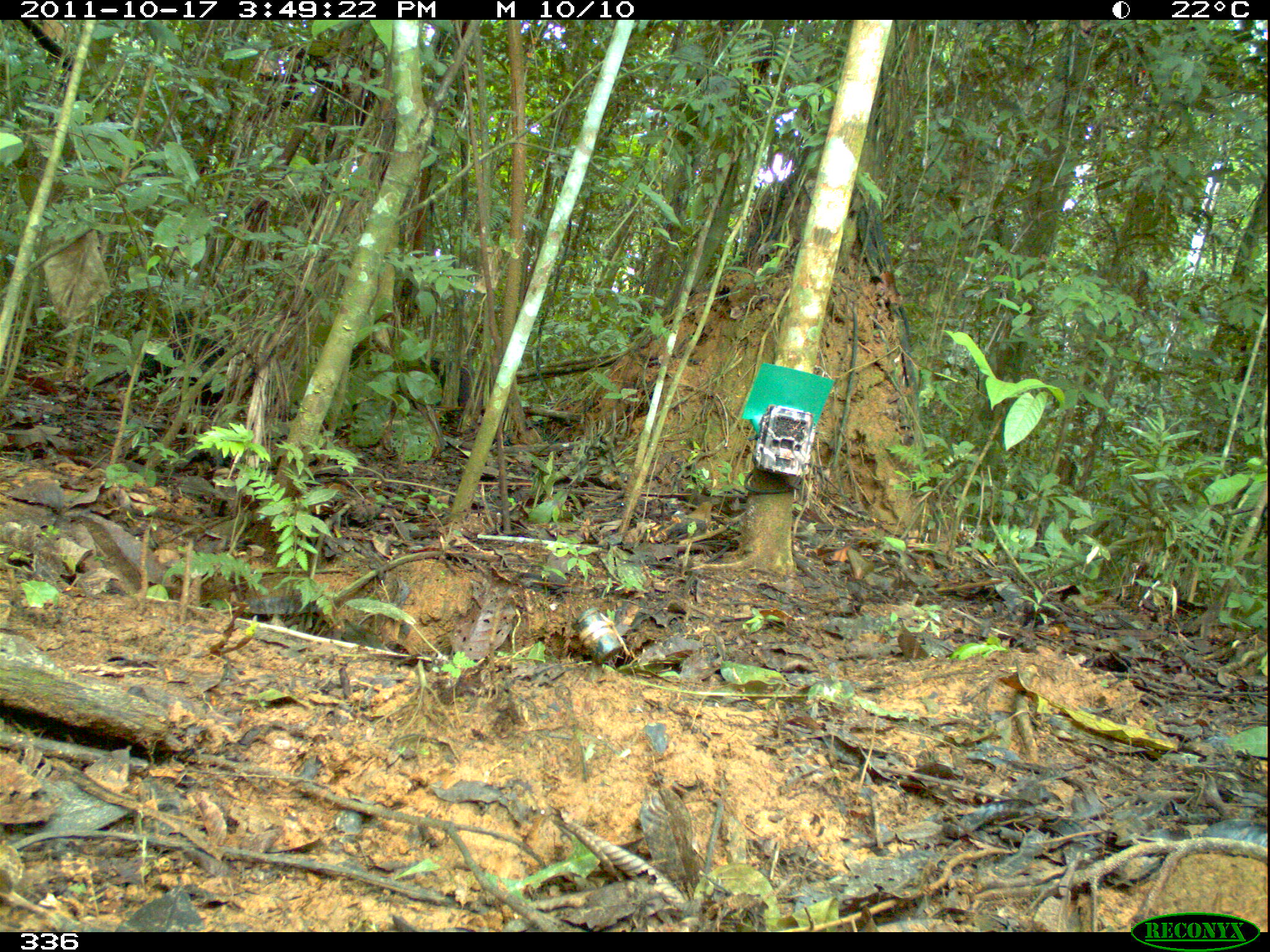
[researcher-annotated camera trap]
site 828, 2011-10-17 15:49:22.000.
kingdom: Animalia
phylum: Chordata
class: Mammalia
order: Artiodactyla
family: Tayassuidae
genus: Tayassu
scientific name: Tayassu pecari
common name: white-lipped peccary